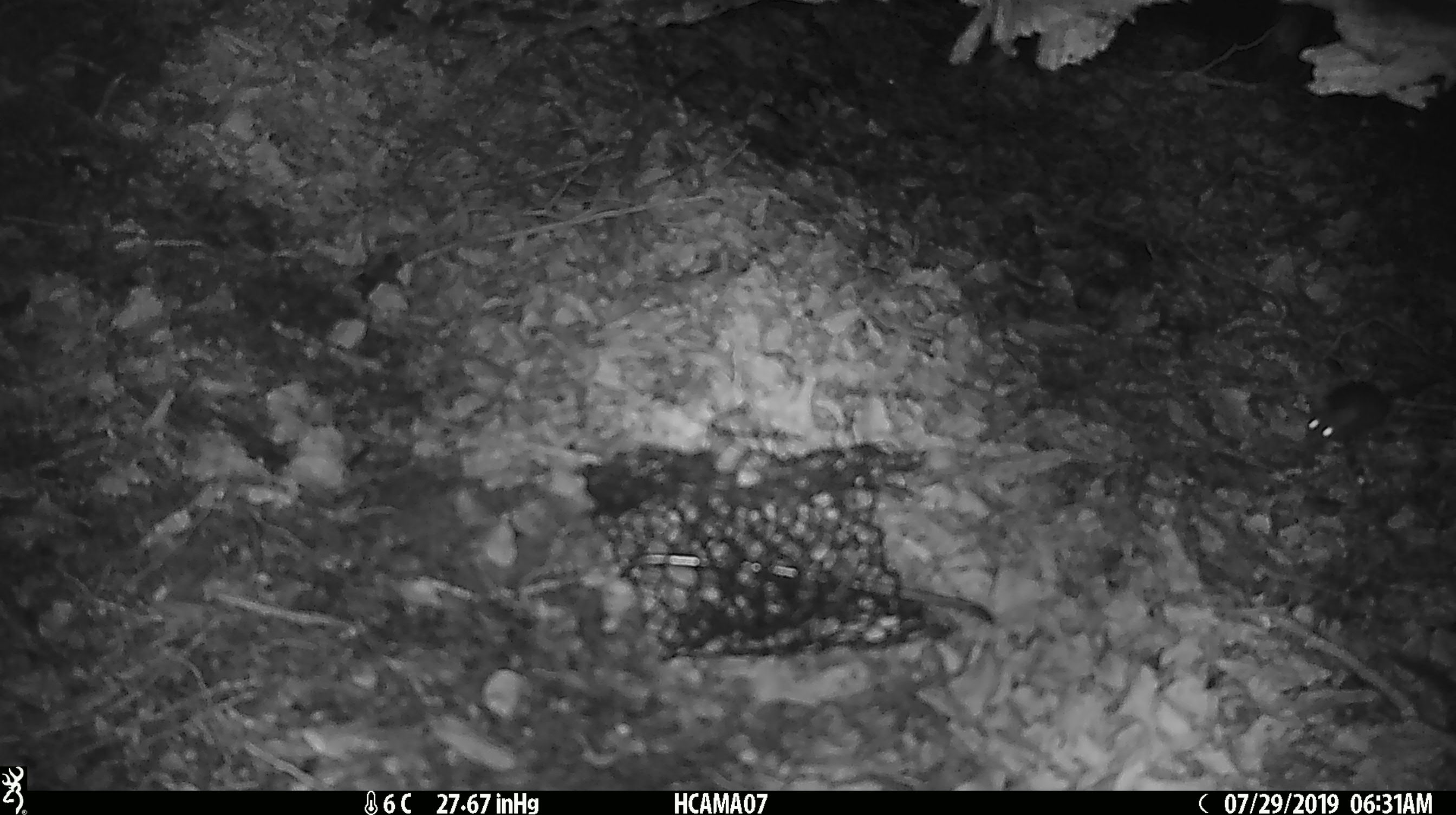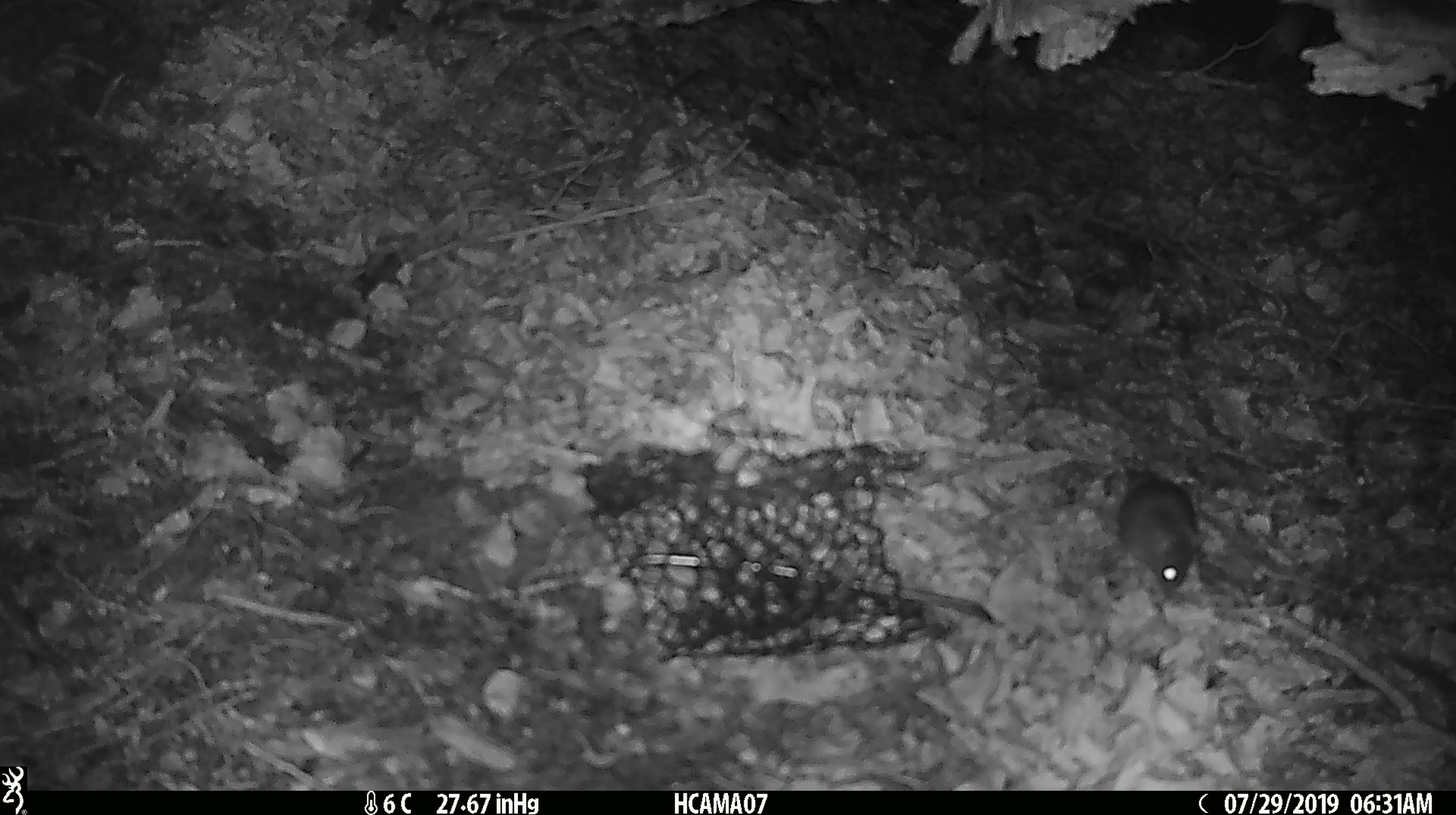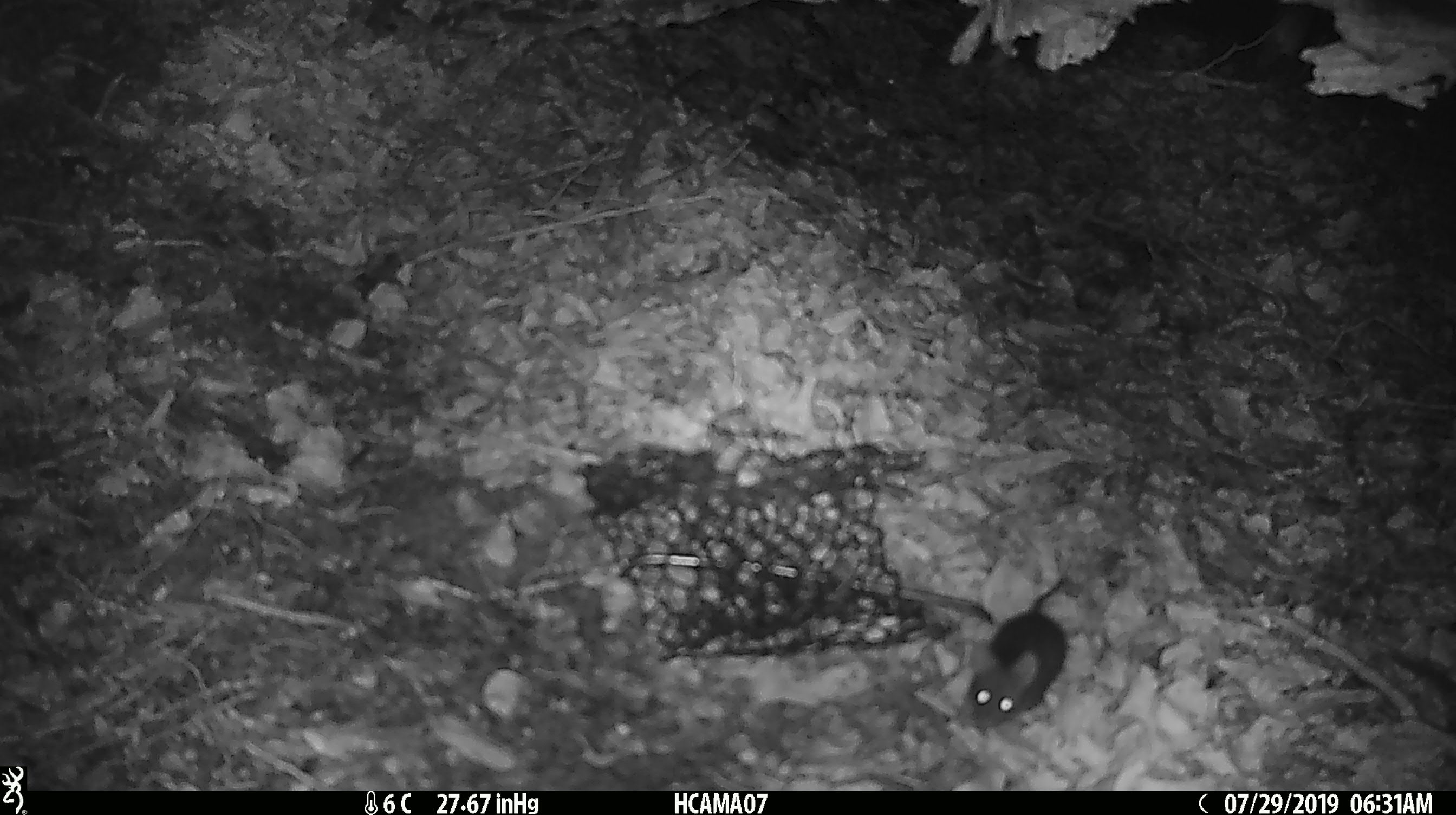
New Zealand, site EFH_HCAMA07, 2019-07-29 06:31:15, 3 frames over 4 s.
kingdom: Animalia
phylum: Chordata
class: Mammalia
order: Rodentia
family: Muridae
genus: Mus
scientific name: Mus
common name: mouse